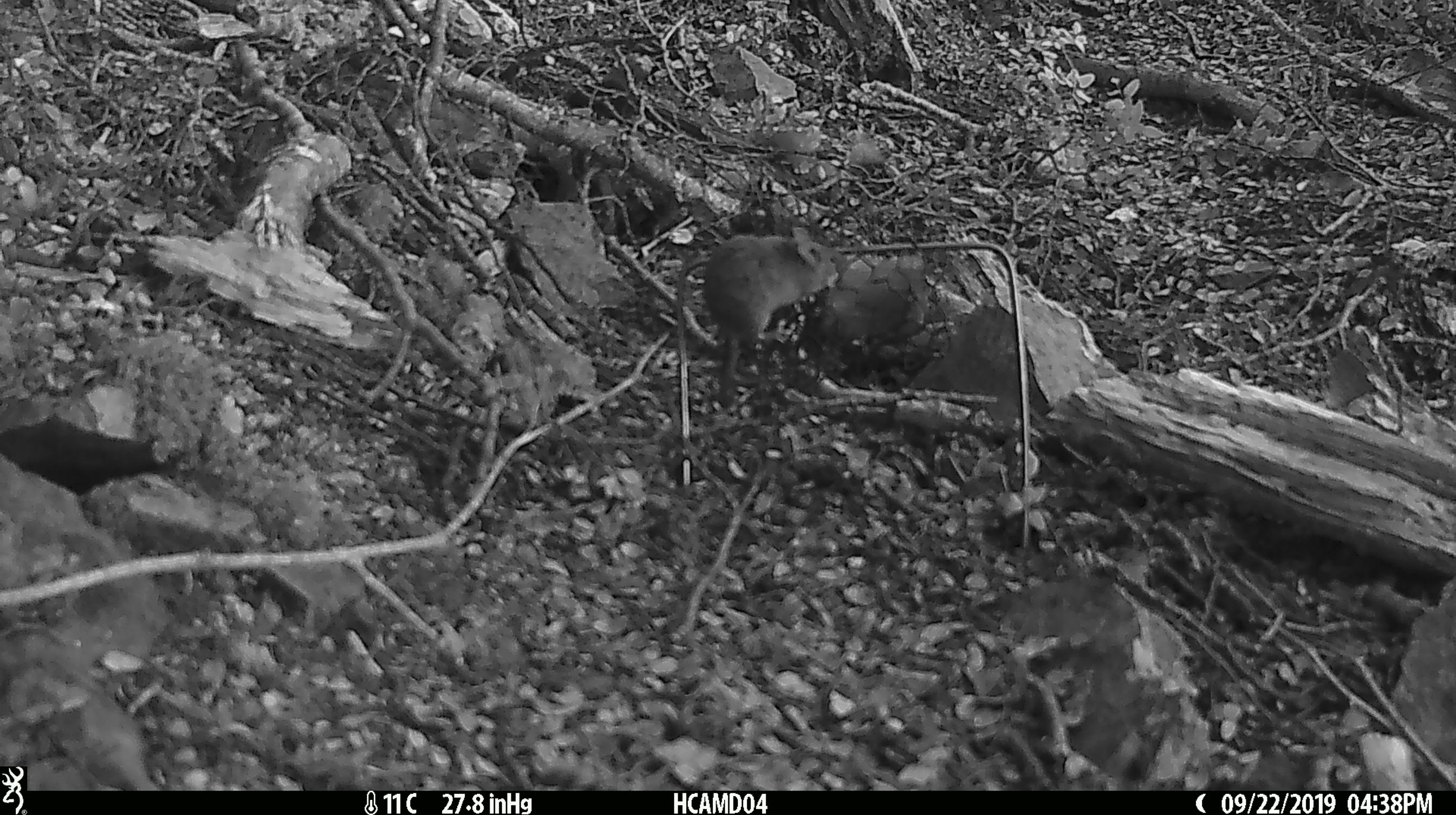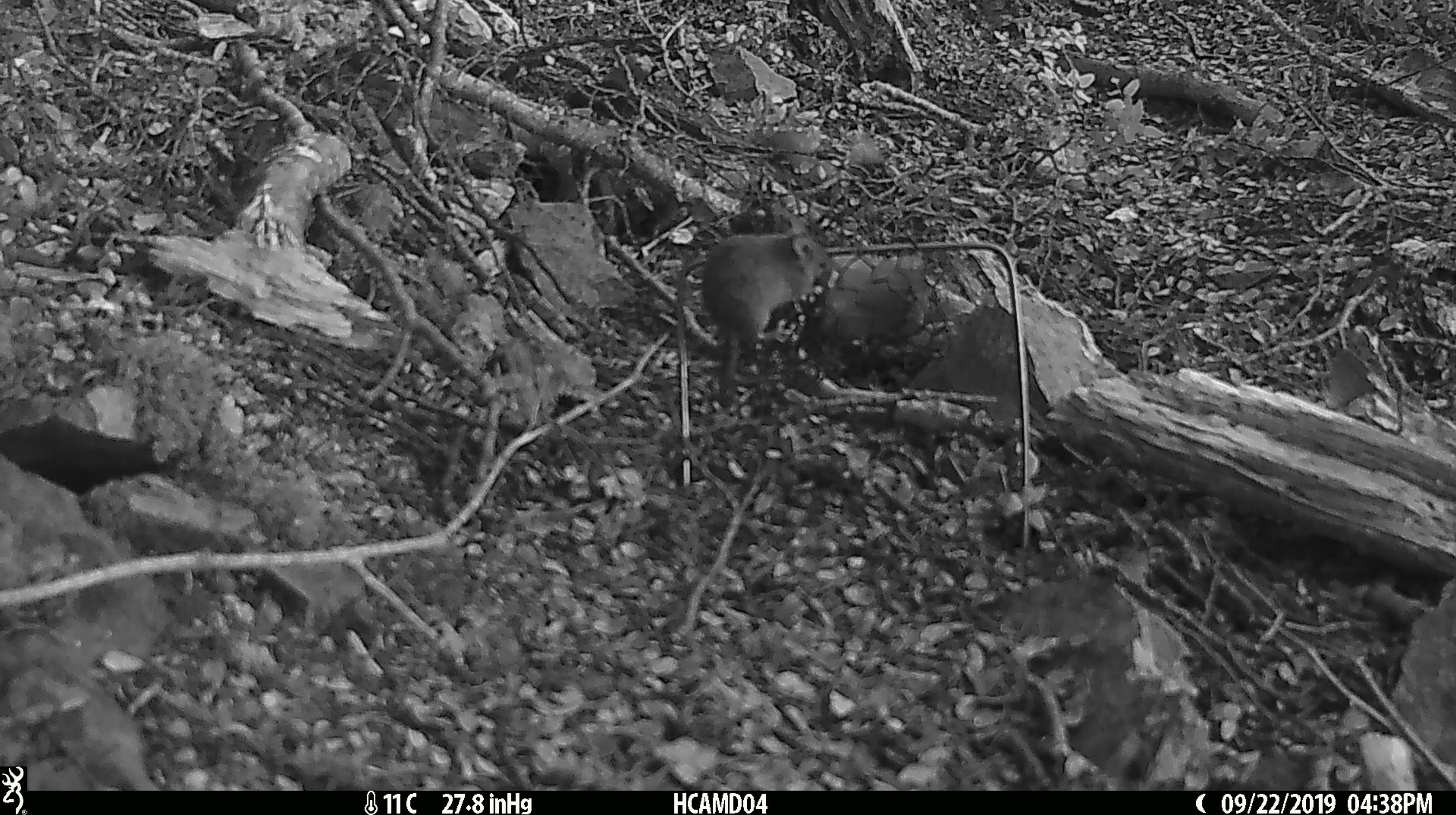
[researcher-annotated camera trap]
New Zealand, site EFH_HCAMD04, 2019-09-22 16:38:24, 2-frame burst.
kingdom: Animalia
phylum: Chordata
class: Mammalia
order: Rodentia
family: Muridae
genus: Mus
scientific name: Mus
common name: mouse